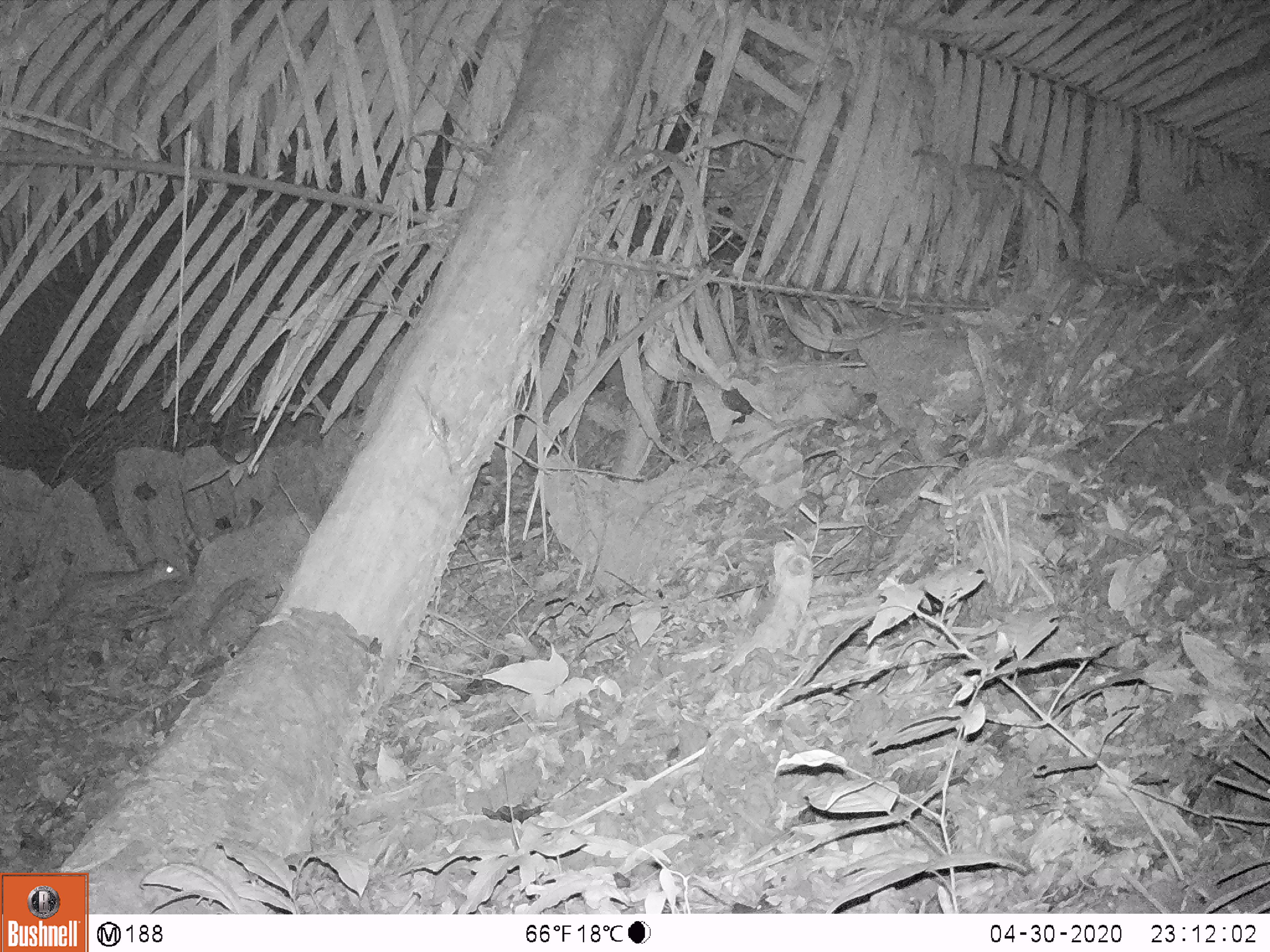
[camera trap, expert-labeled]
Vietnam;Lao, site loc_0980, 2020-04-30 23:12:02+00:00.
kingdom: Animalia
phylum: Chordata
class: Mammalia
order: Rodentia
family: Hystricidae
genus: Atherurus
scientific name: Atherurus macrourus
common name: asiatic brush-tailed porcupine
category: asiatic brush tailed porcupine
Asiatic brush tailed porcupine (asiatic brush-tailed porcupine) (Atherurus macrourus). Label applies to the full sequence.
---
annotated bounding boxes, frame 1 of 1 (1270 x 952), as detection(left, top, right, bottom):
asiatic brush tailed porcupine: detection(50, 556, 182, 612)